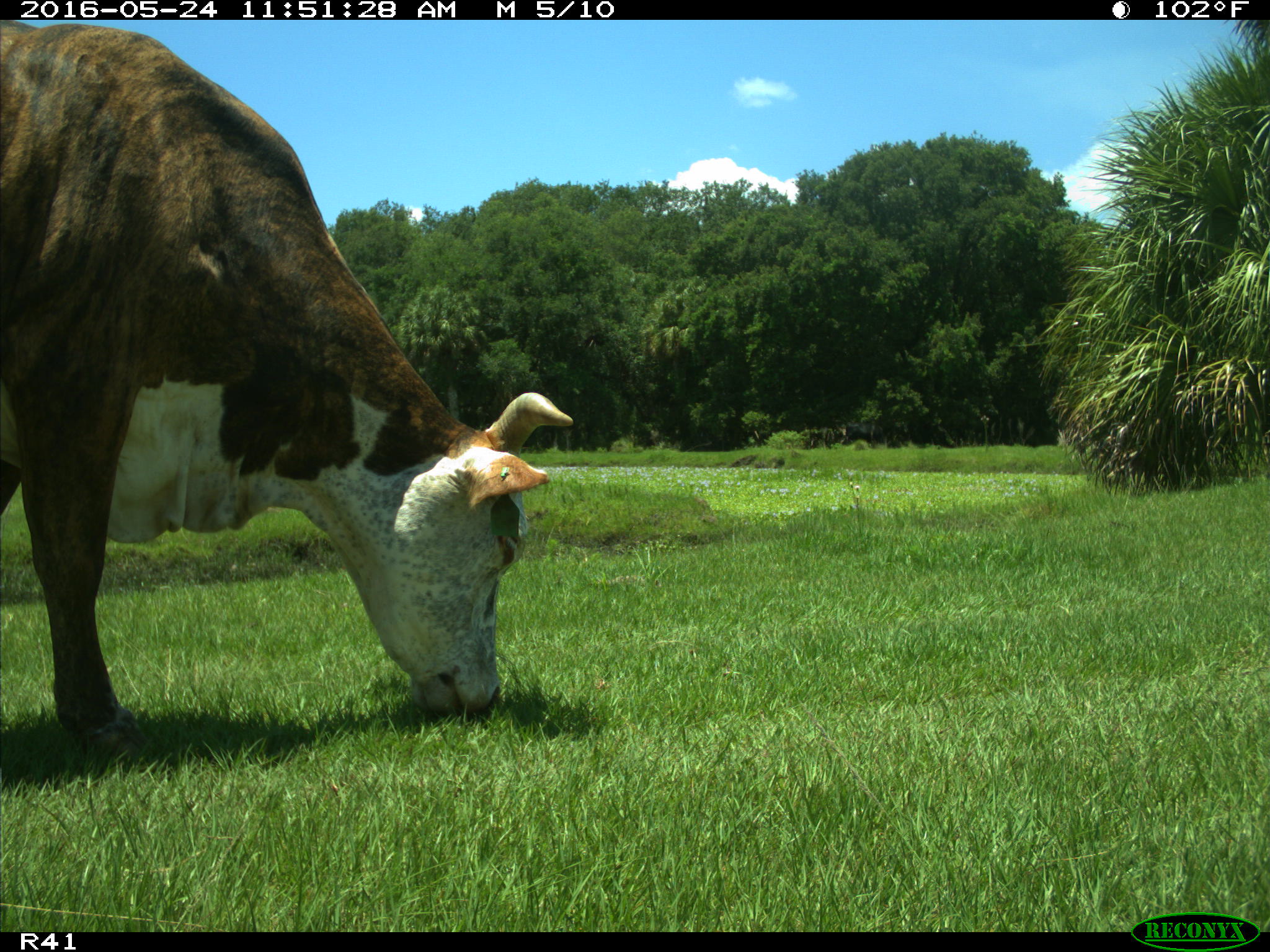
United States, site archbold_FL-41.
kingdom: Animalia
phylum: Chordata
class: Mammalia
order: Artiodactyla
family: Bovidae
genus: Bos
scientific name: Bos taurus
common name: domestic cow